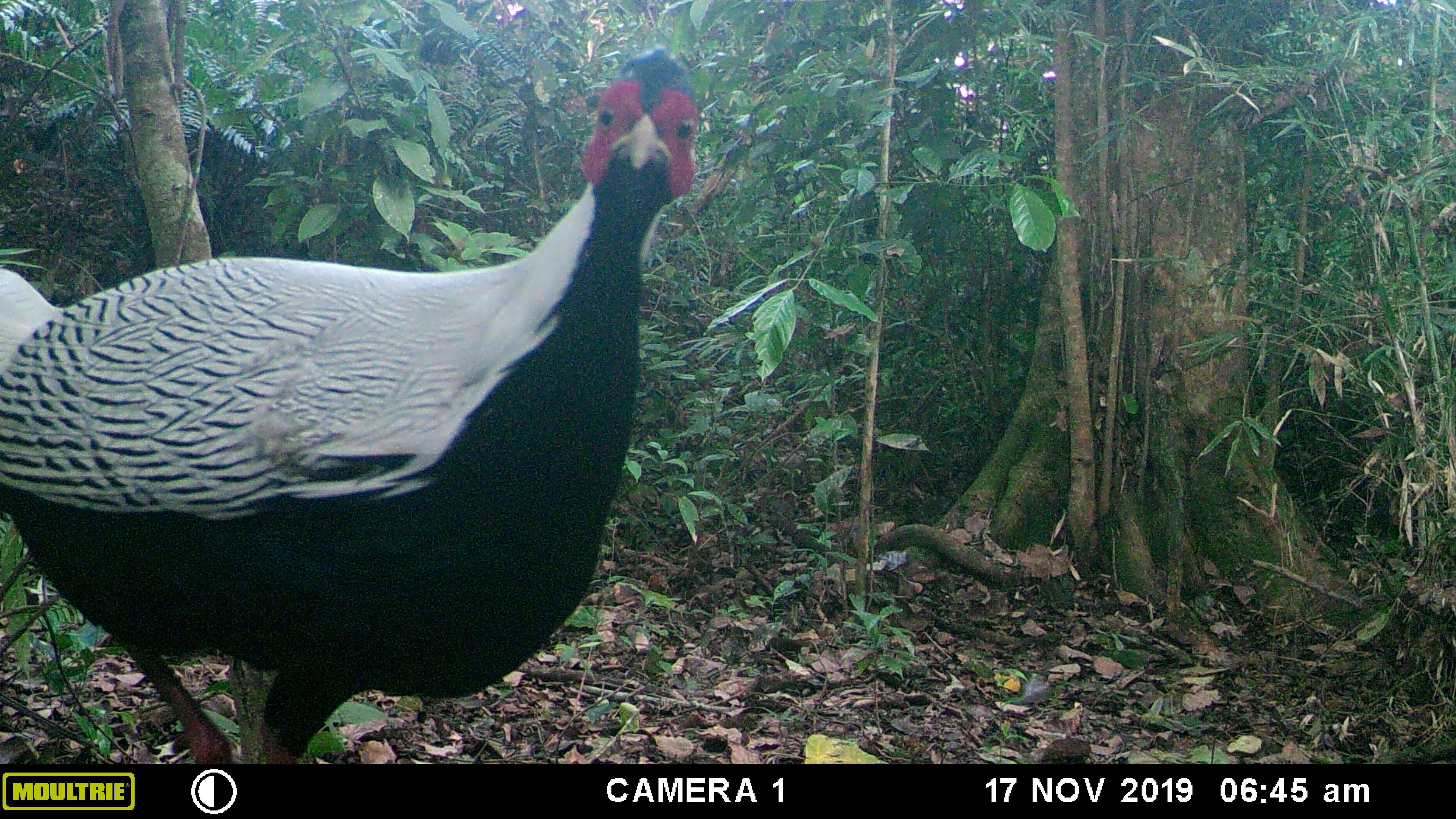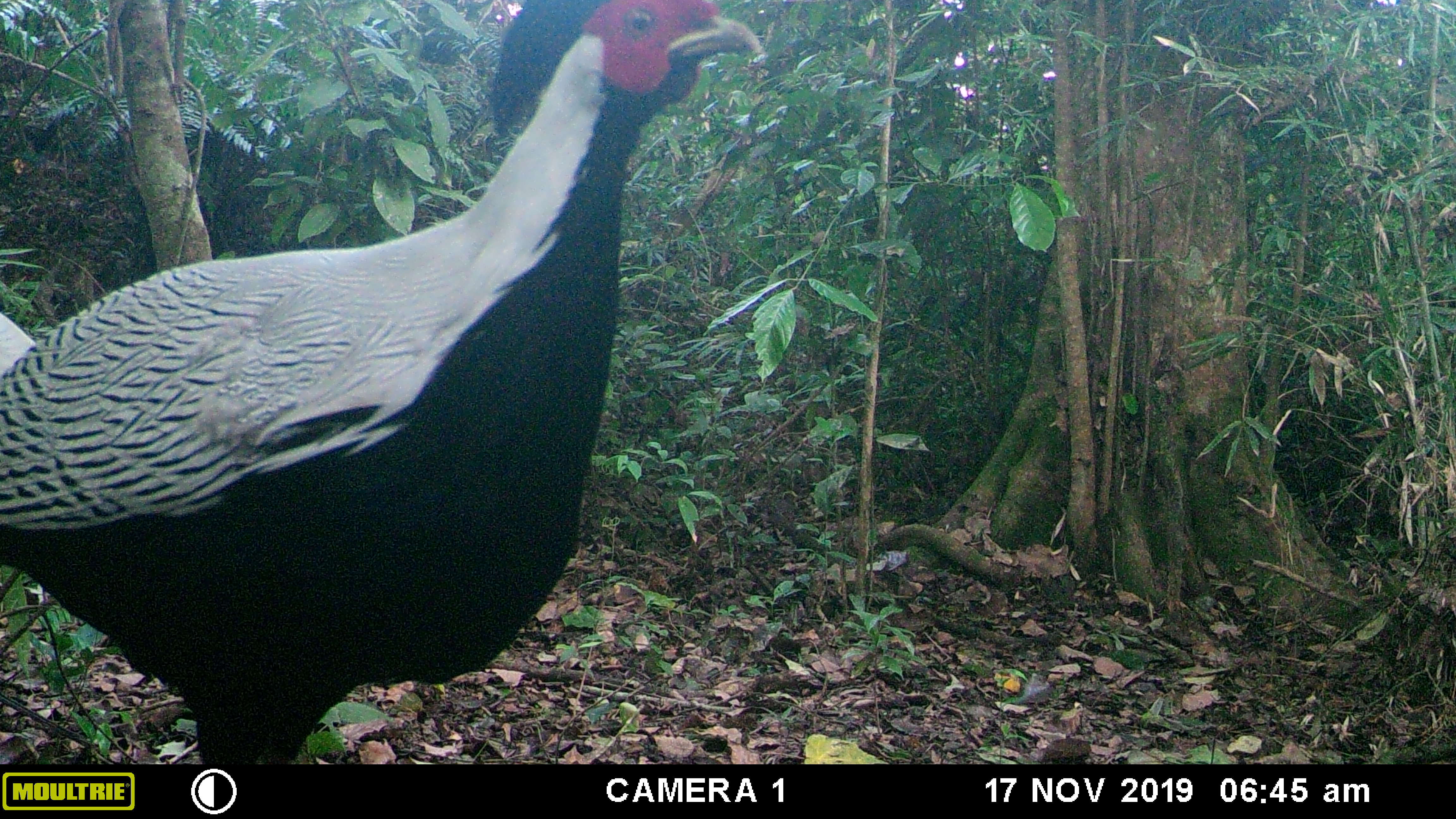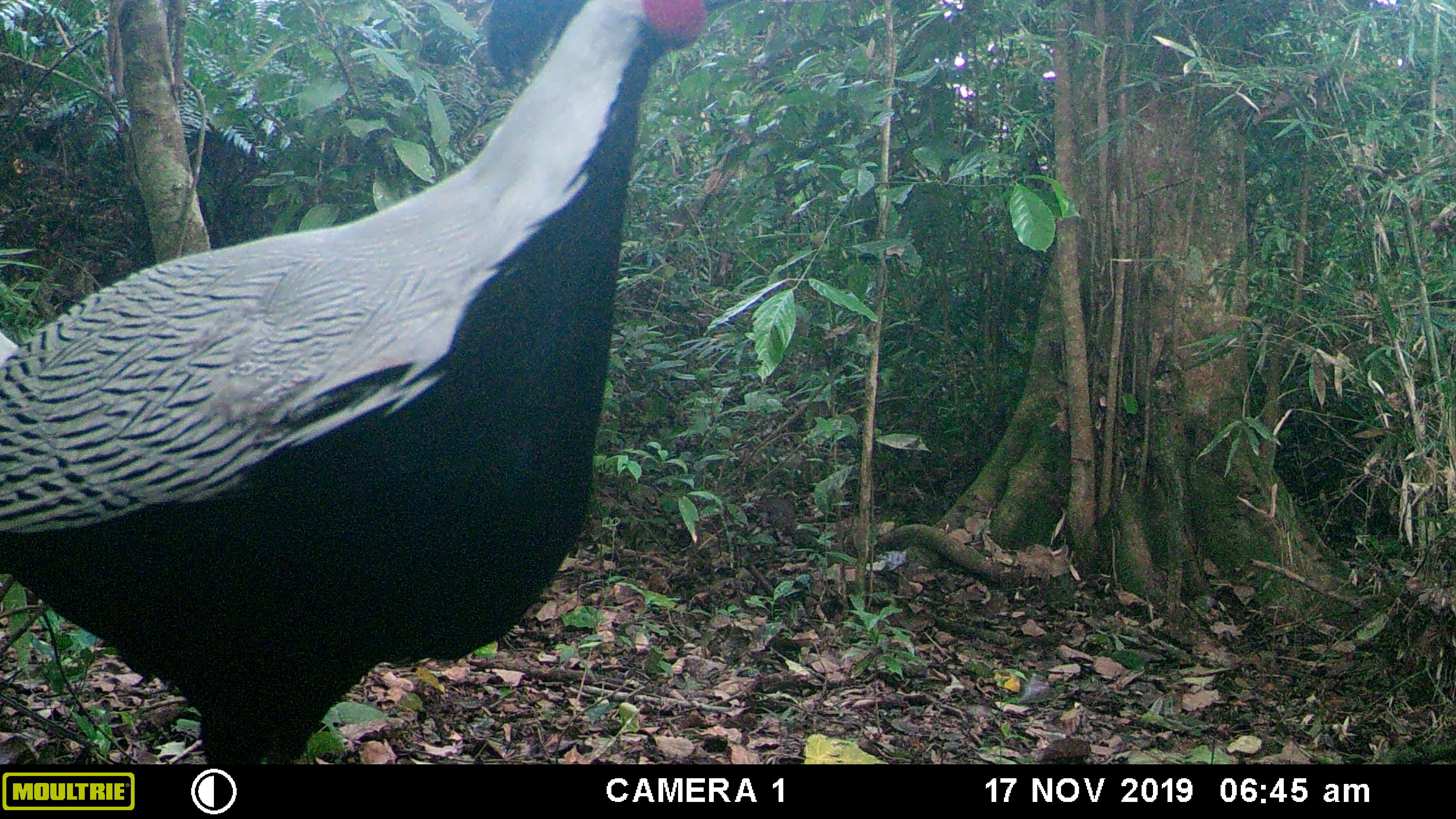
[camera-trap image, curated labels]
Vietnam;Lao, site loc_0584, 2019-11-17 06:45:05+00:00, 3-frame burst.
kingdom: Animalia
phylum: Chordata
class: Aves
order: Galliformes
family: Phasianidae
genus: Lophura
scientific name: Lophura nycthemera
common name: silver pheasant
Silver pheasant (Lophura nycthemera). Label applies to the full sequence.